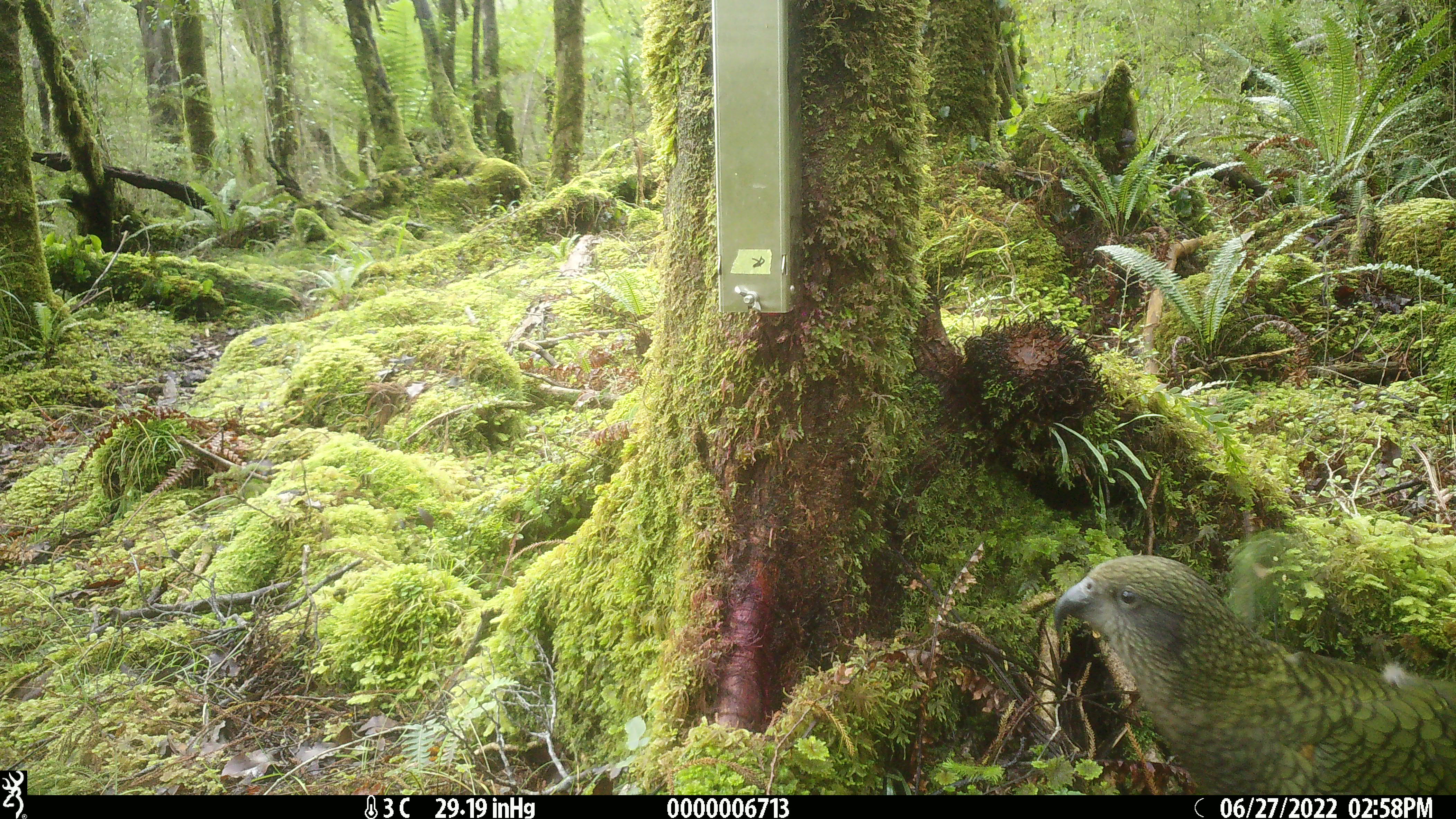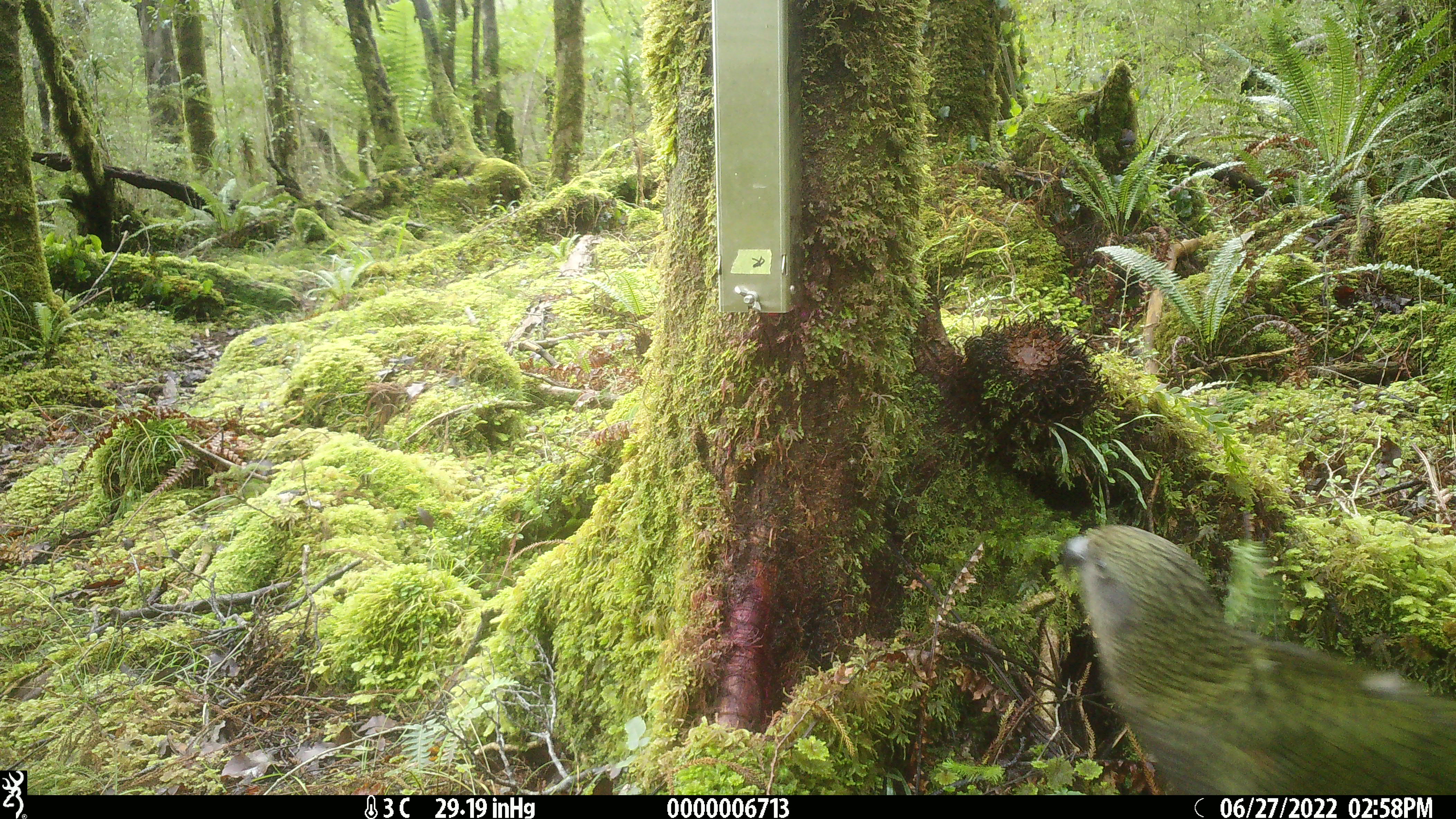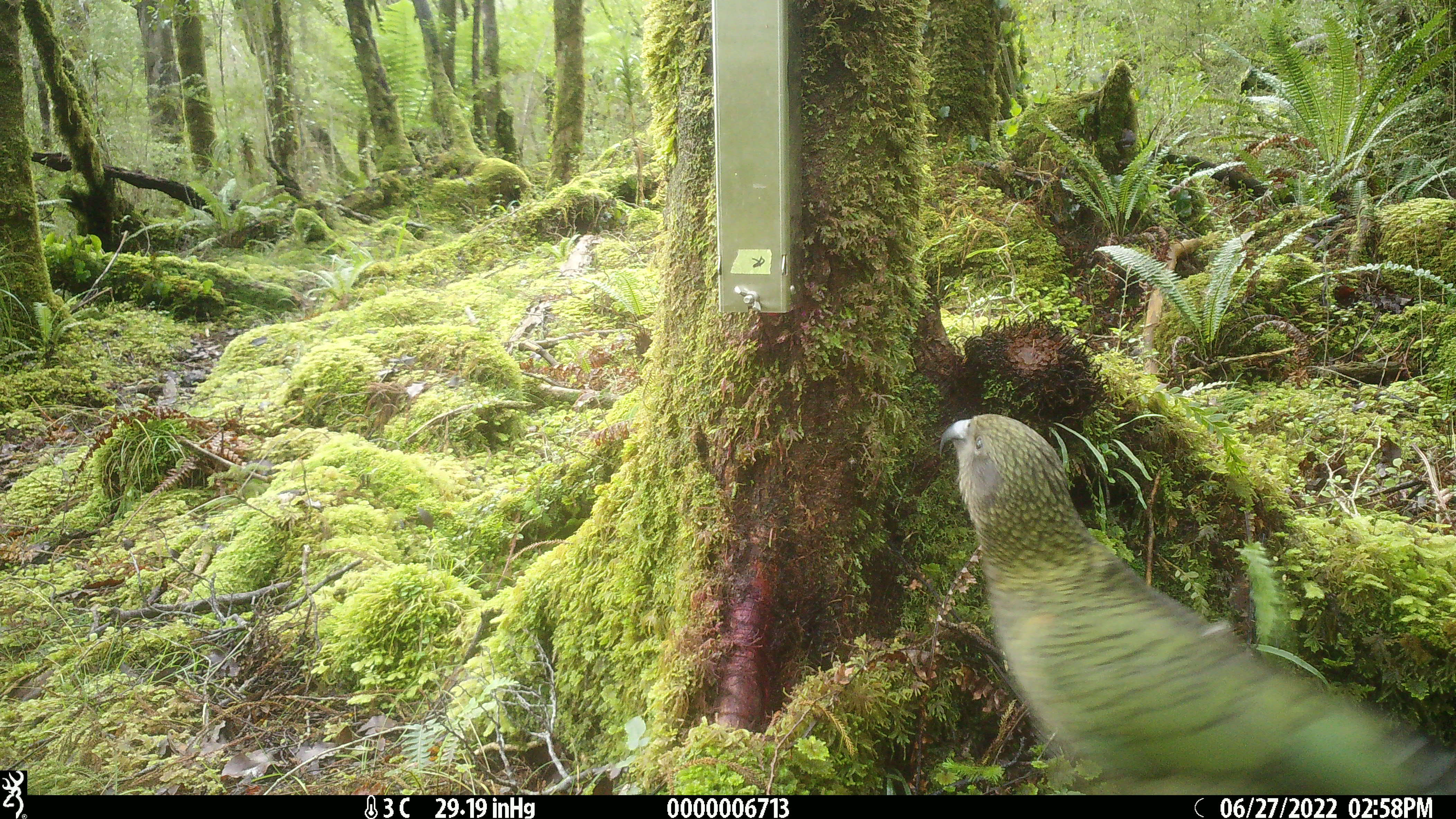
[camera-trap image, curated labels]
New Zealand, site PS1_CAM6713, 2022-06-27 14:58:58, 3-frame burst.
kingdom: Animalia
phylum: Chordata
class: Aves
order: Psittaciformes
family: Strigopidae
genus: Nestor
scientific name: Nestor notabilis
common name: kea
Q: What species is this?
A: Kea (Nestor notabilis).